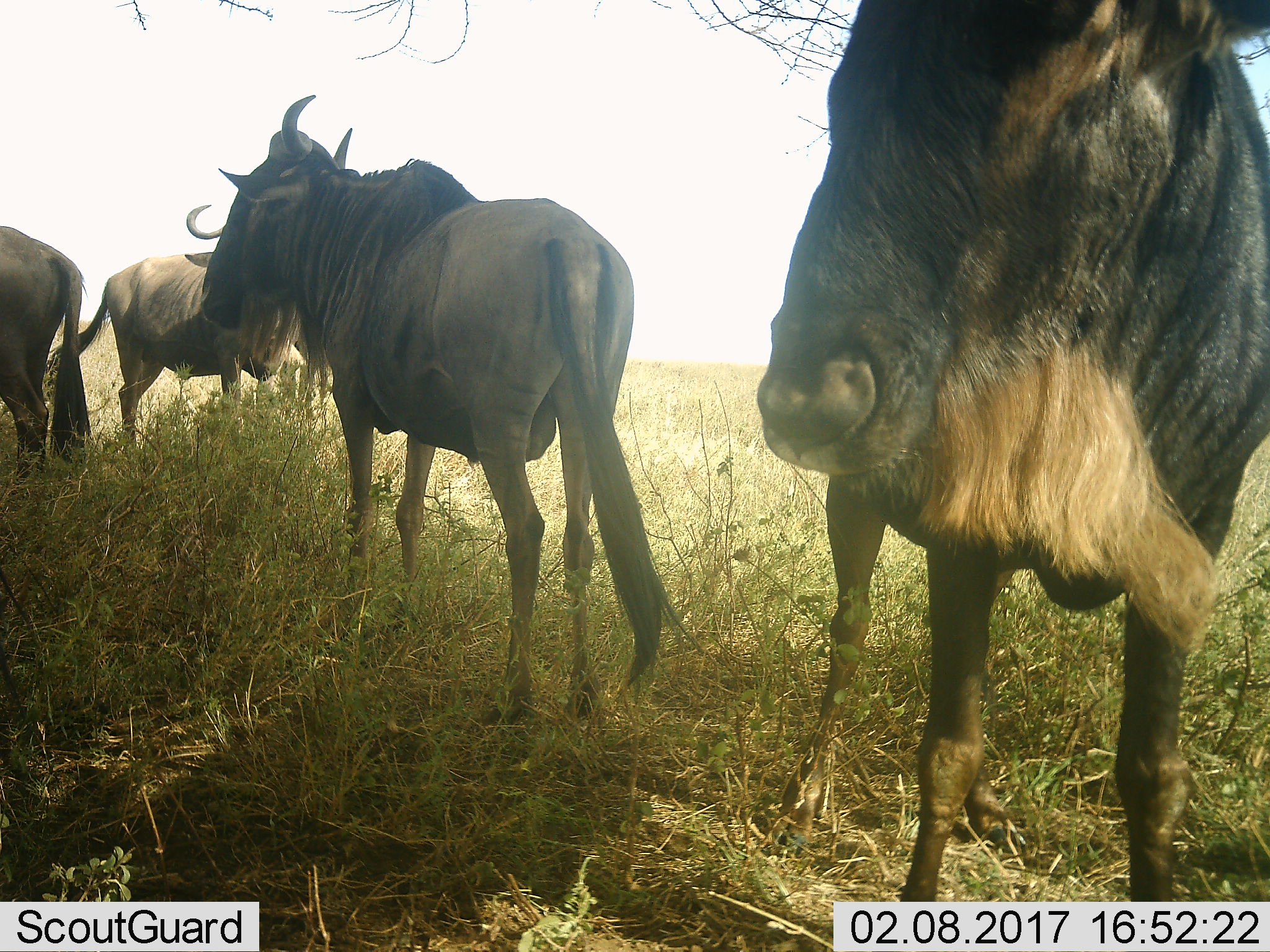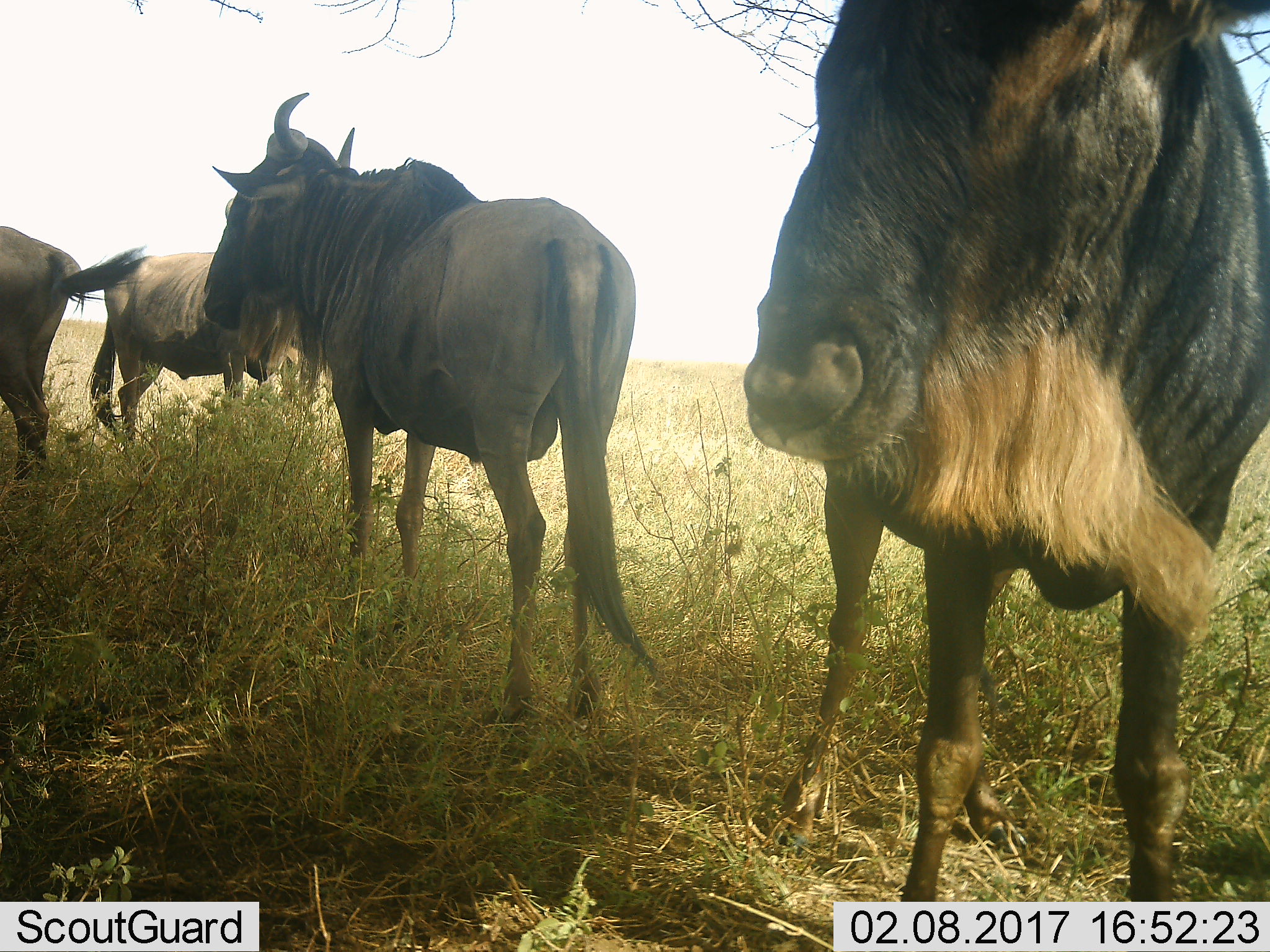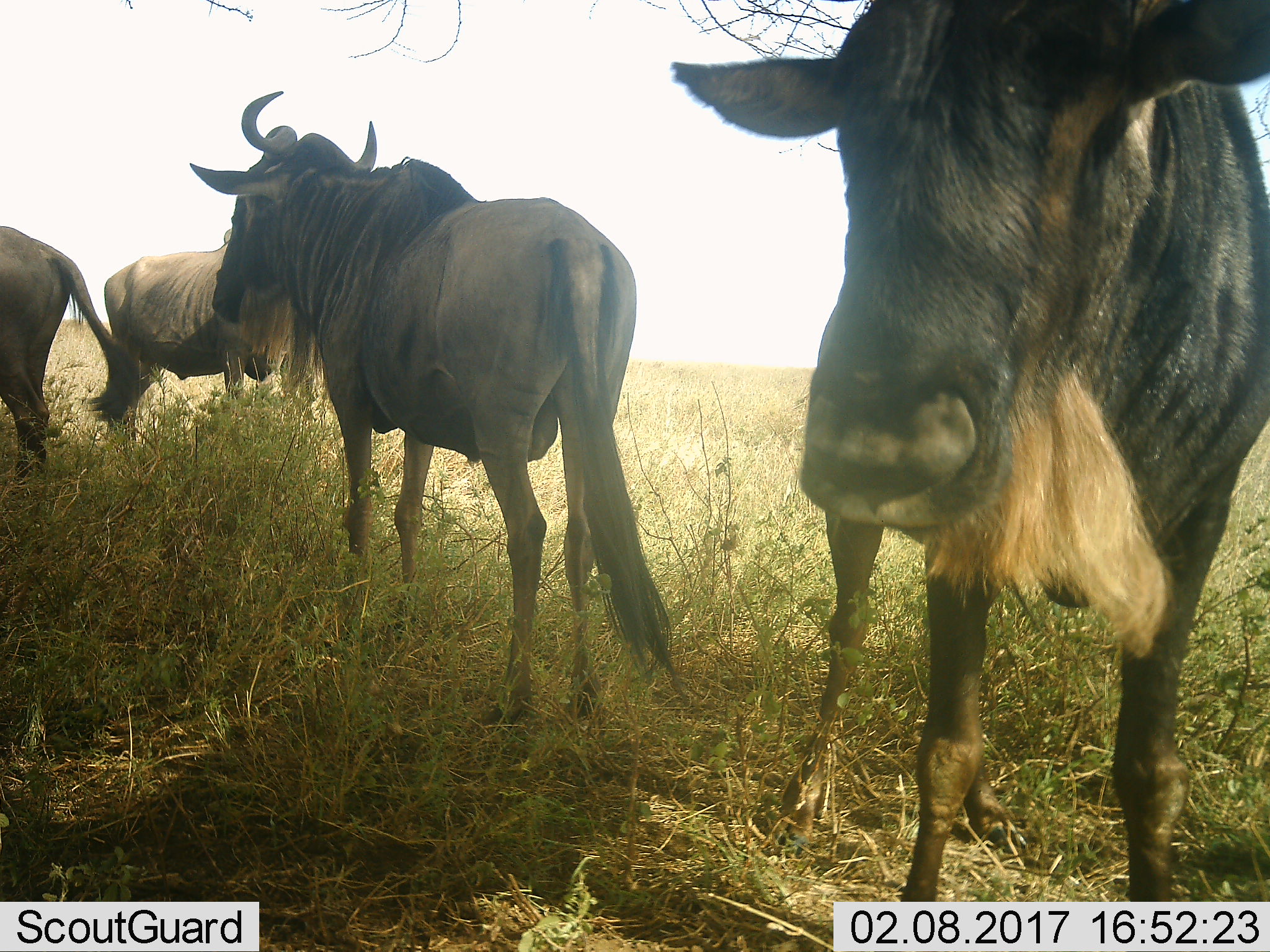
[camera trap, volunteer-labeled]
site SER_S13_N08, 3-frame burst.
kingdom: Animalia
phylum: Chordata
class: Mammalia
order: Artiodactyla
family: Bovidae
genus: Connochaetes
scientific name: Connochaetes taurinus taurinus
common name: blue wildebeest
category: wildebeestblue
Wildebeestblue (blue wildebeest) (Connochaetes taurinus taurinus), count 4. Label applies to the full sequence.